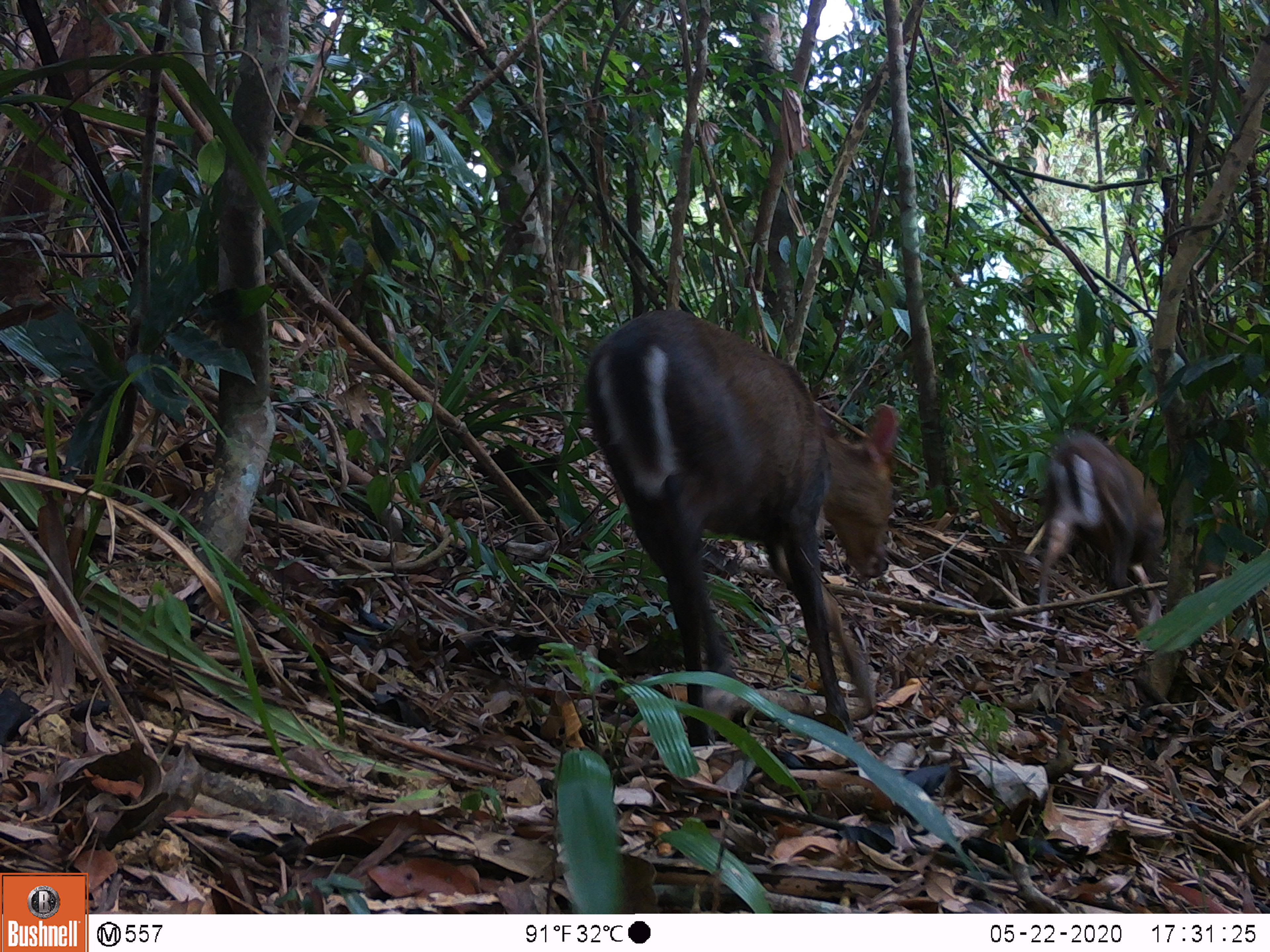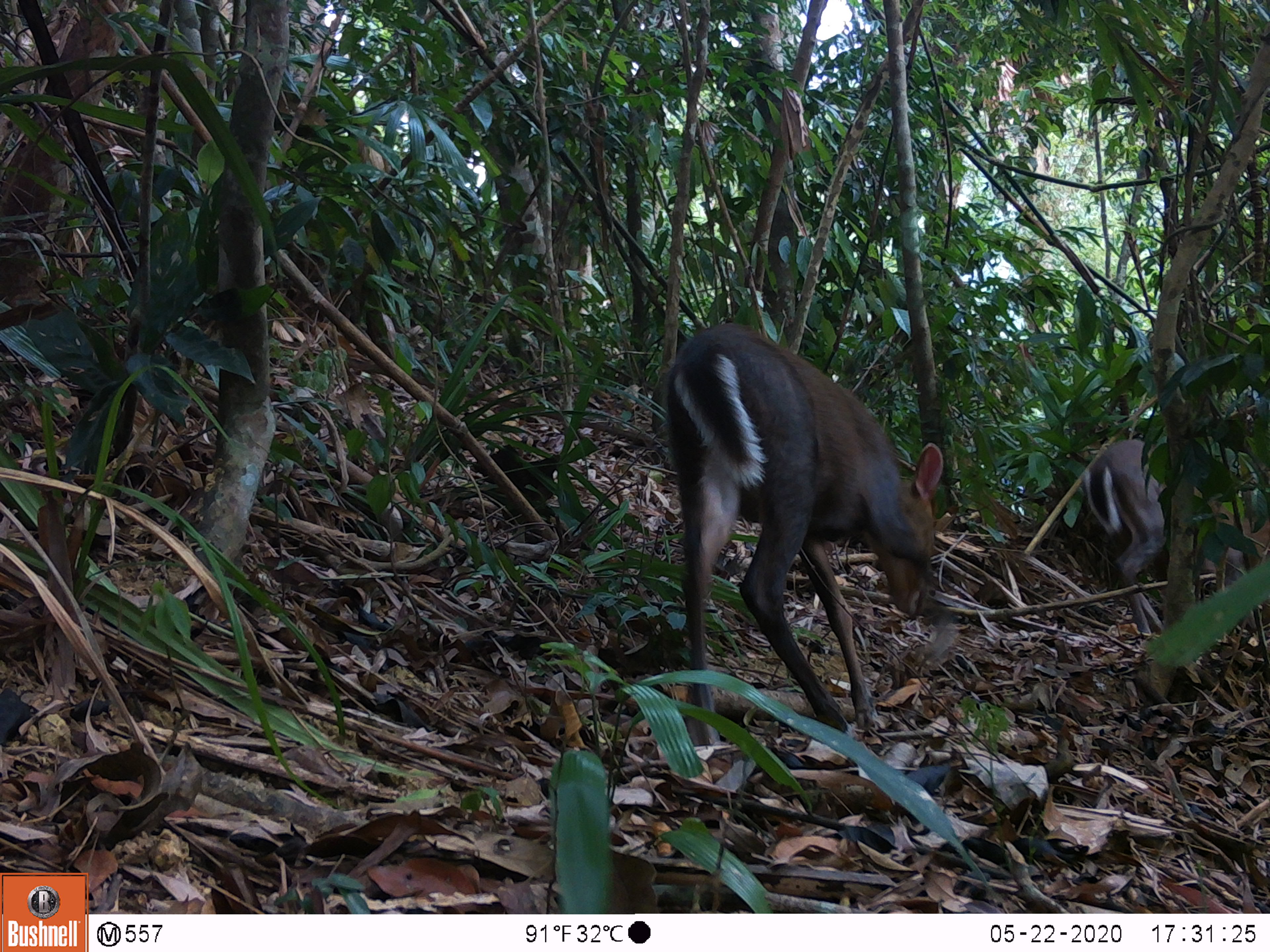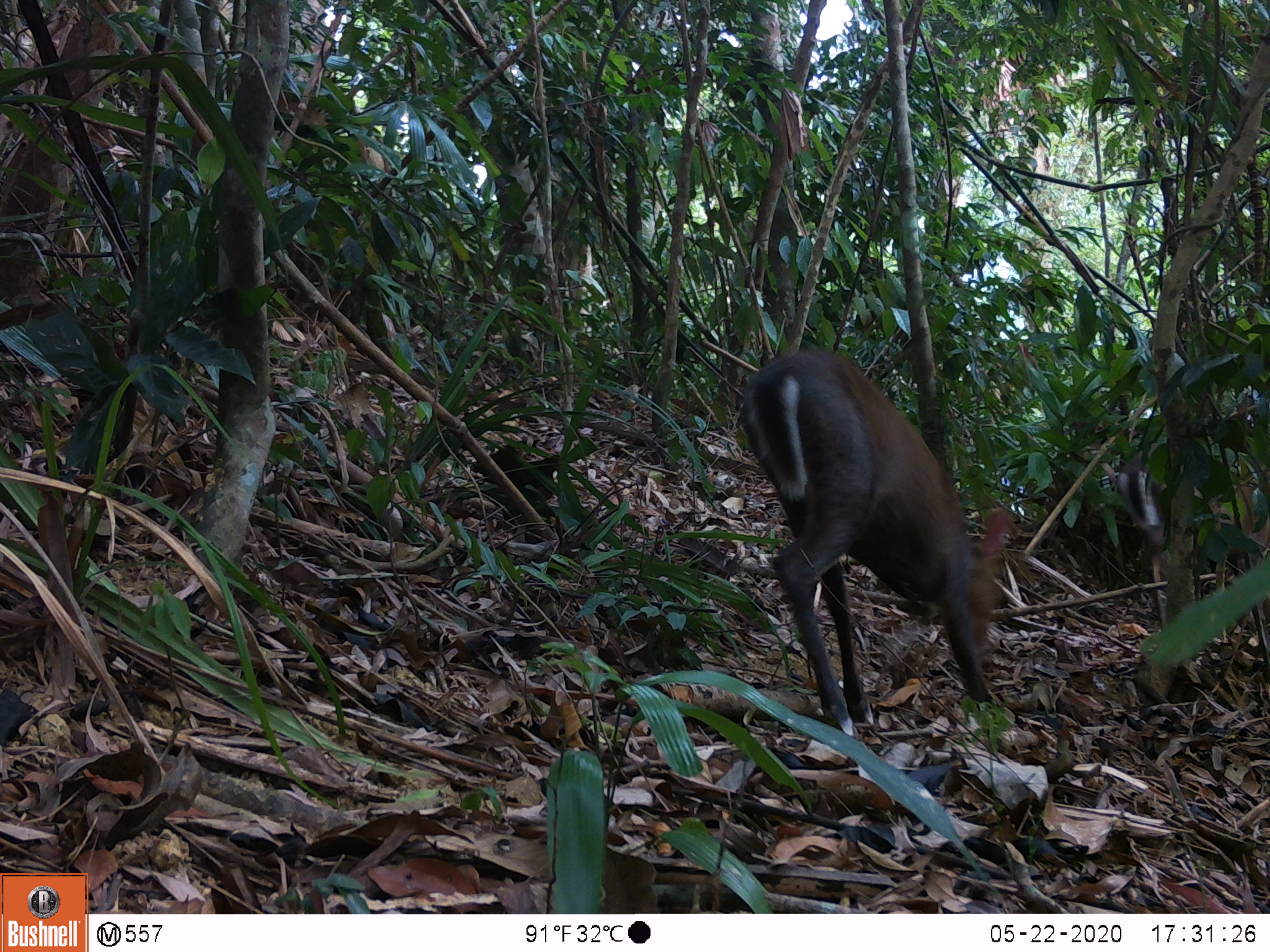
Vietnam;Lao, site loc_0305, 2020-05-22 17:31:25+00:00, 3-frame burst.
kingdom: Animalia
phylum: Chordata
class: Mammalia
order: Artiodactyla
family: Cervidae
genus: Muntiacus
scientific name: Muntiacus rooseveltorum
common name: roosevelt's muntjac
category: roosevelts muntjac group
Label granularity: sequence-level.